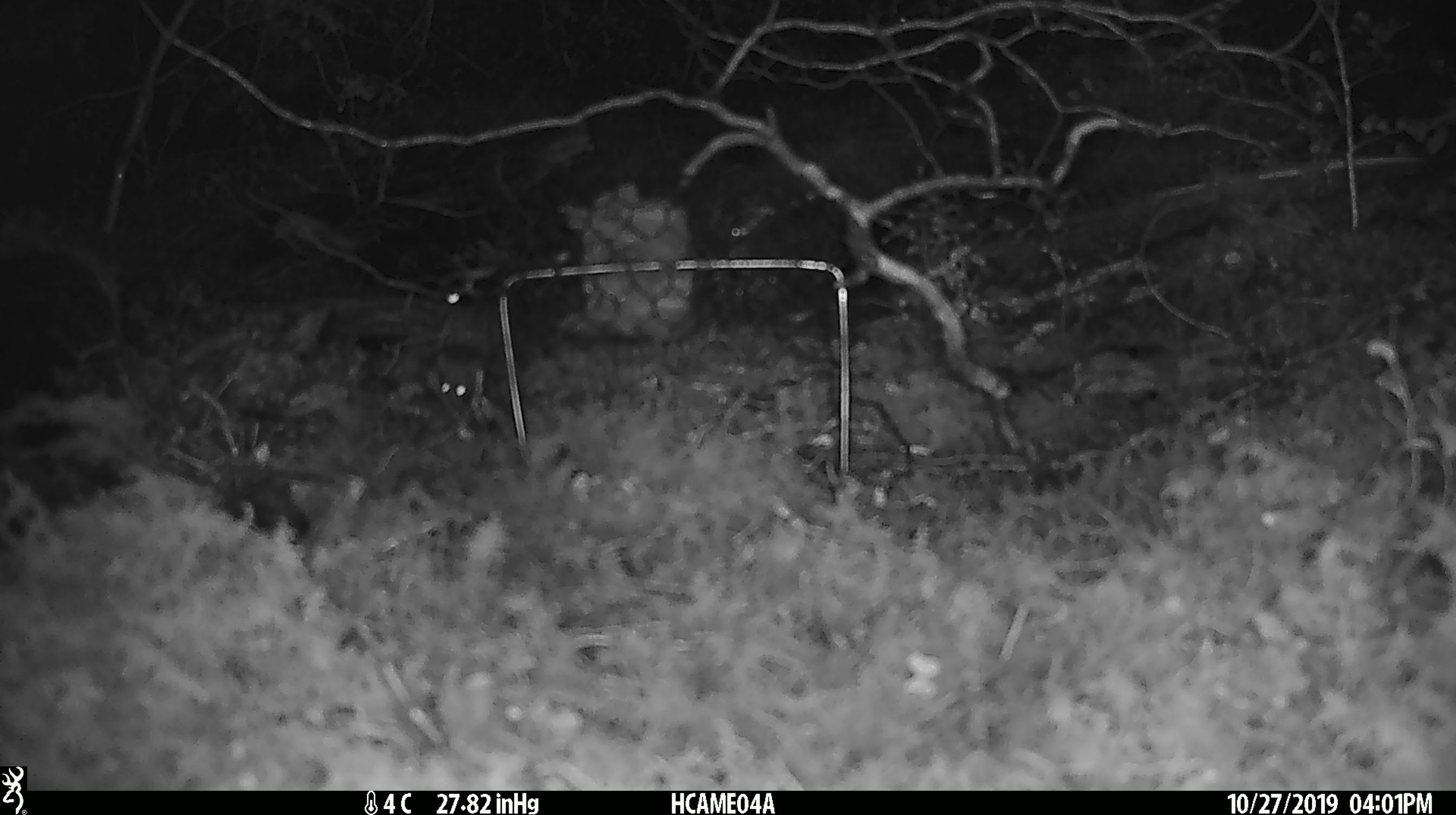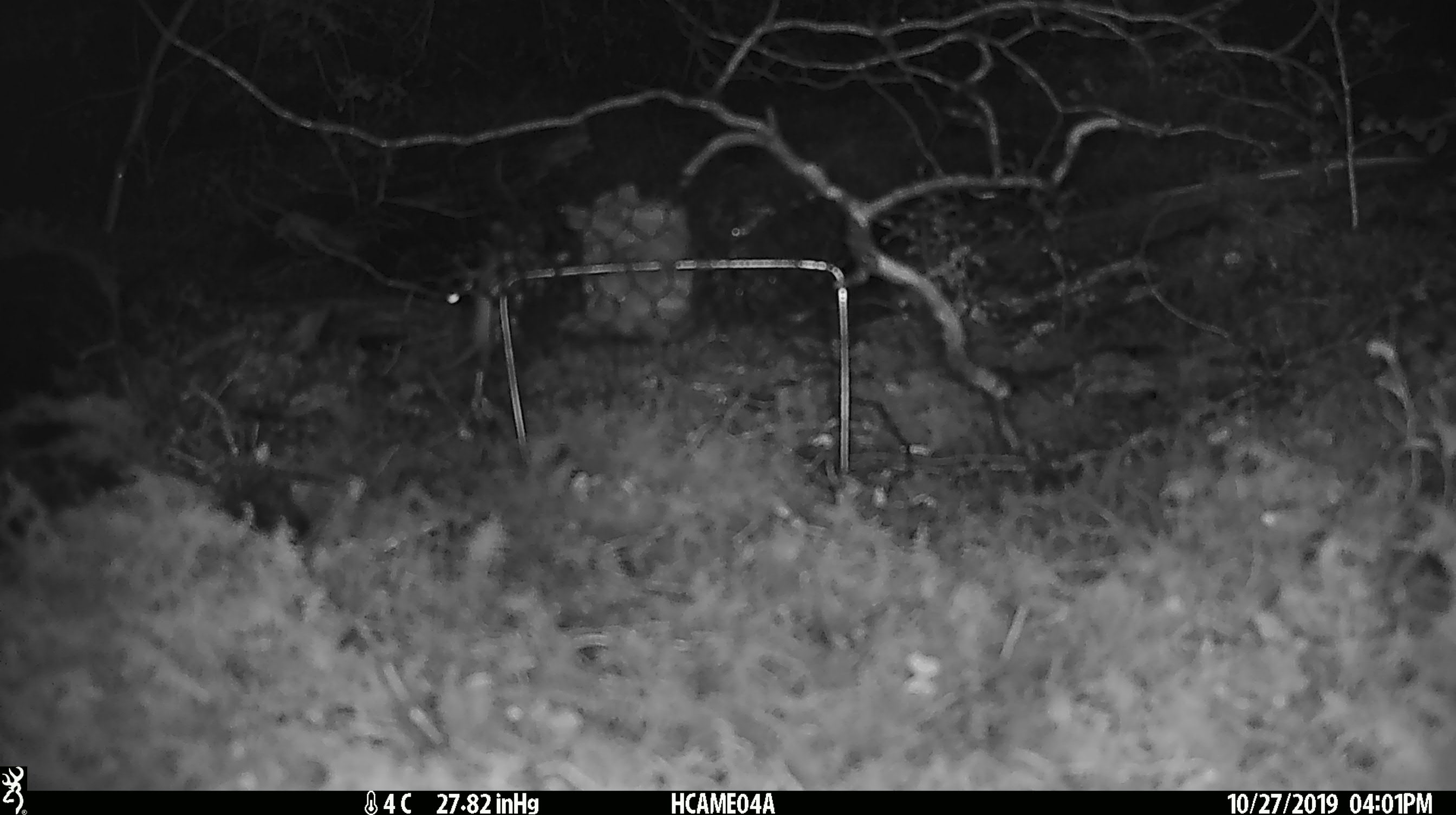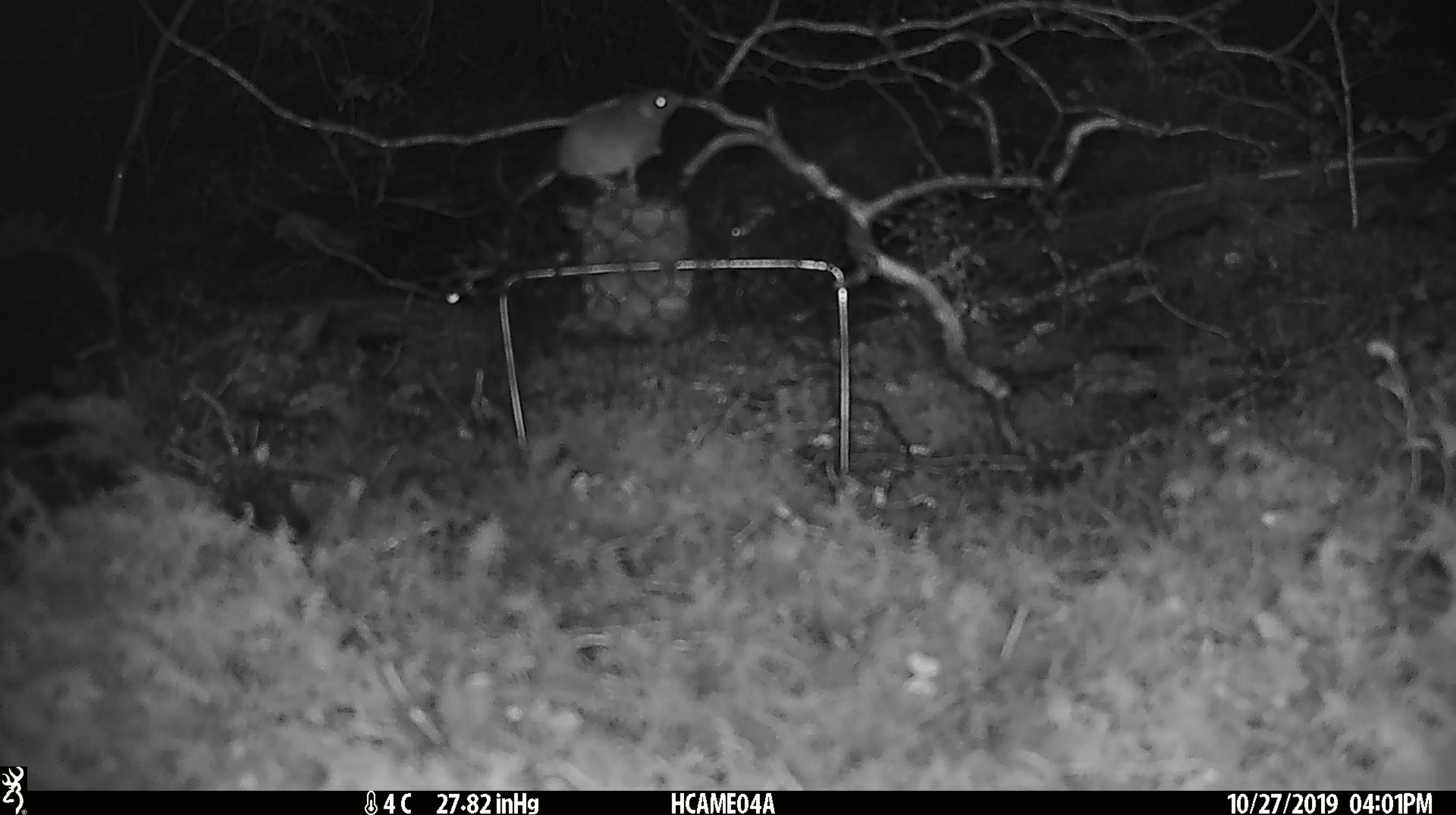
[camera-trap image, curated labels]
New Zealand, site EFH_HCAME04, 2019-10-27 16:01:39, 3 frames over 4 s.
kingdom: Animalia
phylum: Chordata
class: Mammalia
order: Rodentia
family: Muridae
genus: Mus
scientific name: Mus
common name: mouse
Mouse (Mus).